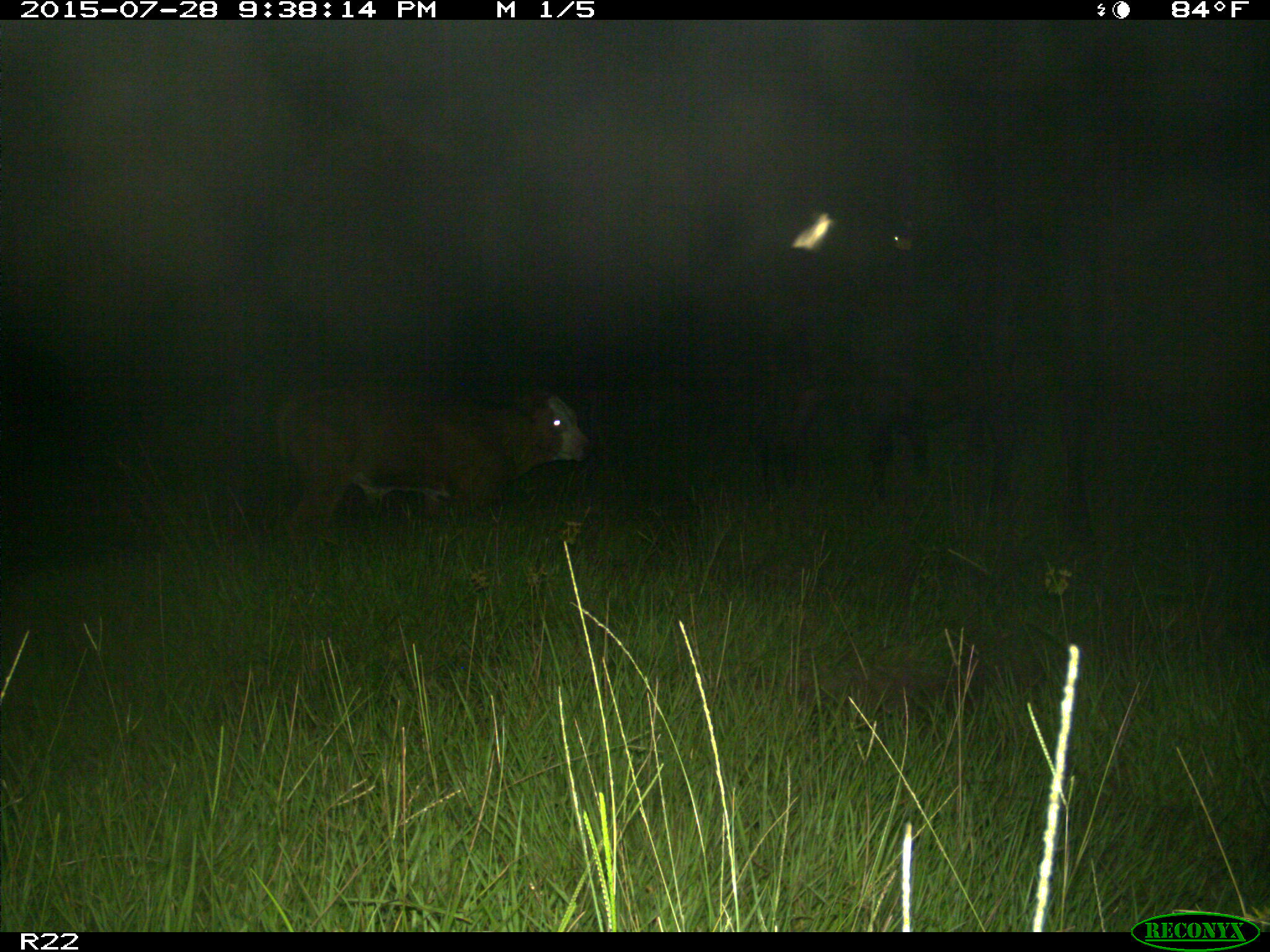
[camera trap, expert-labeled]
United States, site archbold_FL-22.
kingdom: Animalia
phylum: Chordata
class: Mammalia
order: Artiodactyla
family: Bovidae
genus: Bos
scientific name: Bos taurus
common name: domestic cow